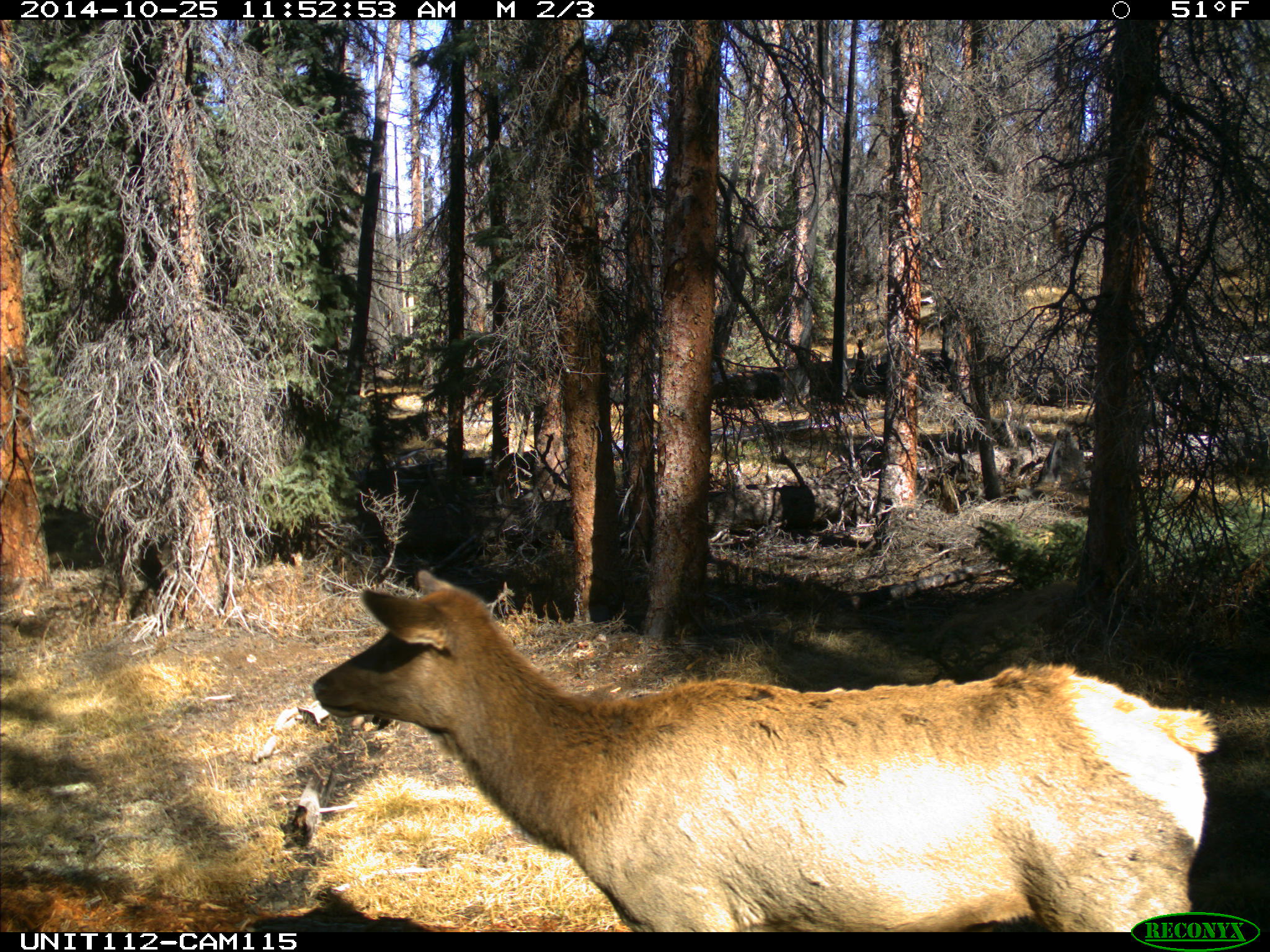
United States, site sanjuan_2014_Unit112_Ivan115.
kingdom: Animalia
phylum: Chordata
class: Mammalia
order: Artiodactyla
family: Cervidae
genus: Cervus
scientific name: Cervus elaphus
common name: red deer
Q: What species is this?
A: Cervus elaphus (red deer).